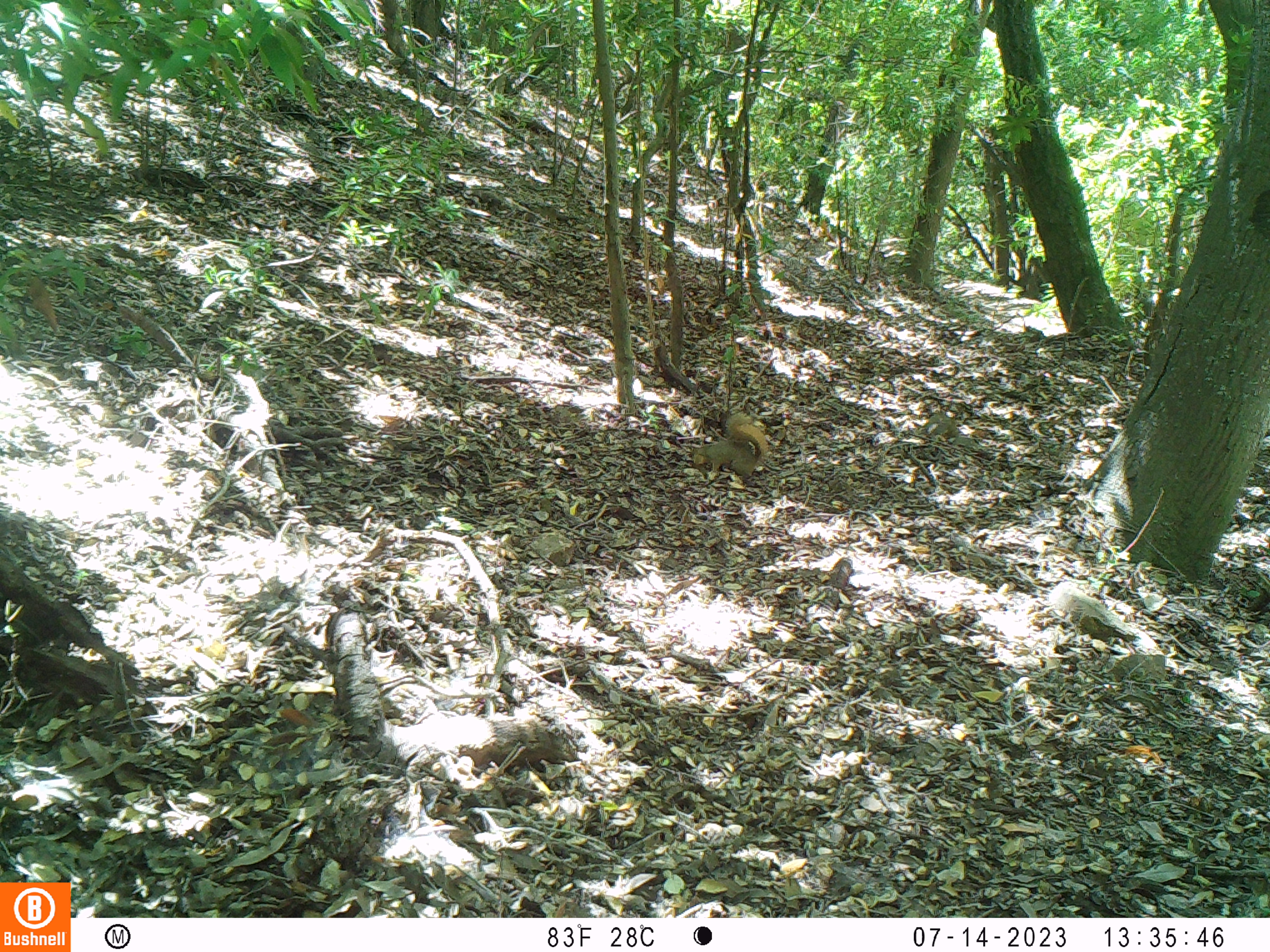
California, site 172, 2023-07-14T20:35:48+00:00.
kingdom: Animalia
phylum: Chordata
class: Mammalia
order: Rodentia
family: Sciuridae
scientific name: Sciuridae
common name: squirrel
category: unknown squirrel